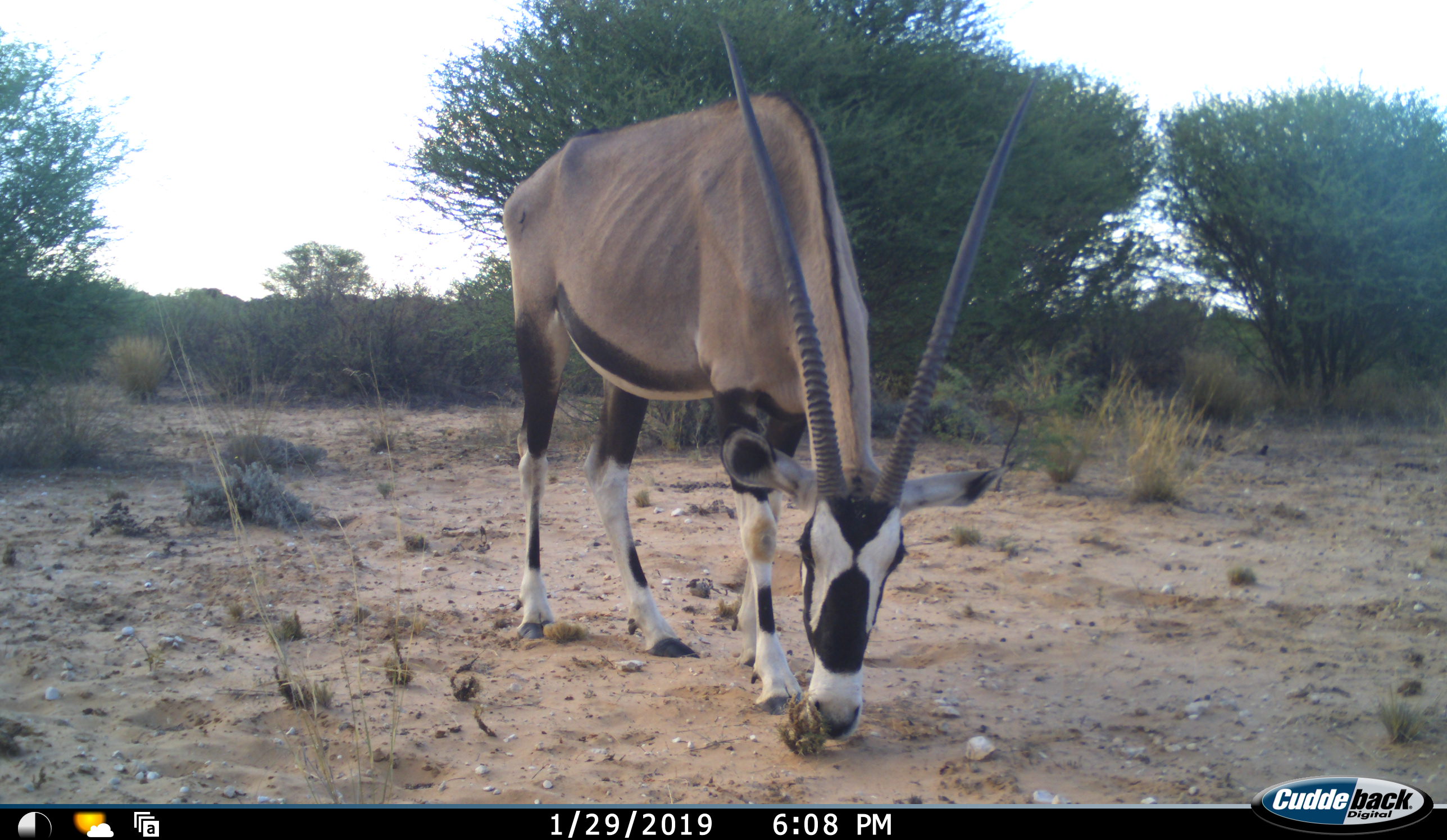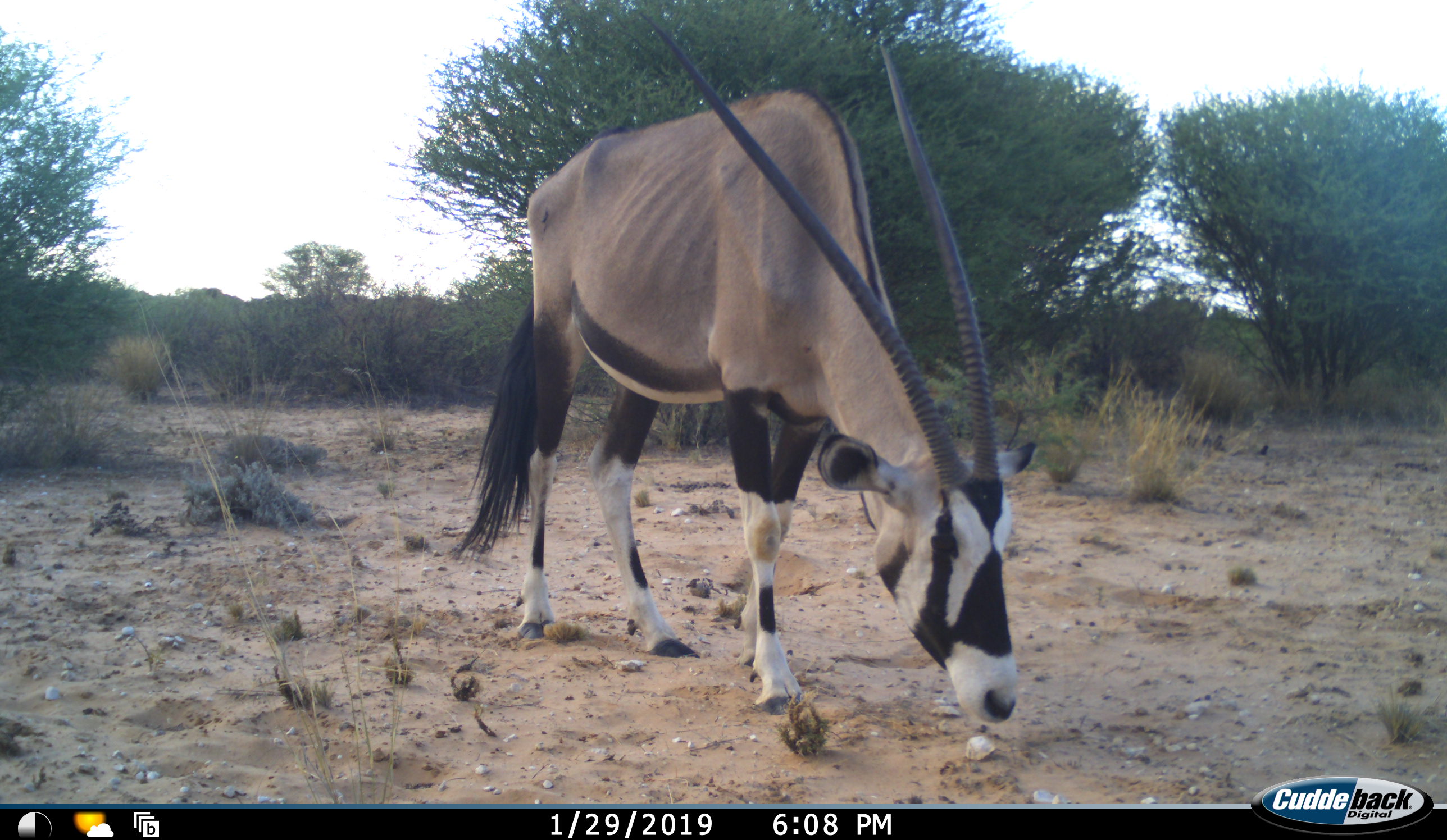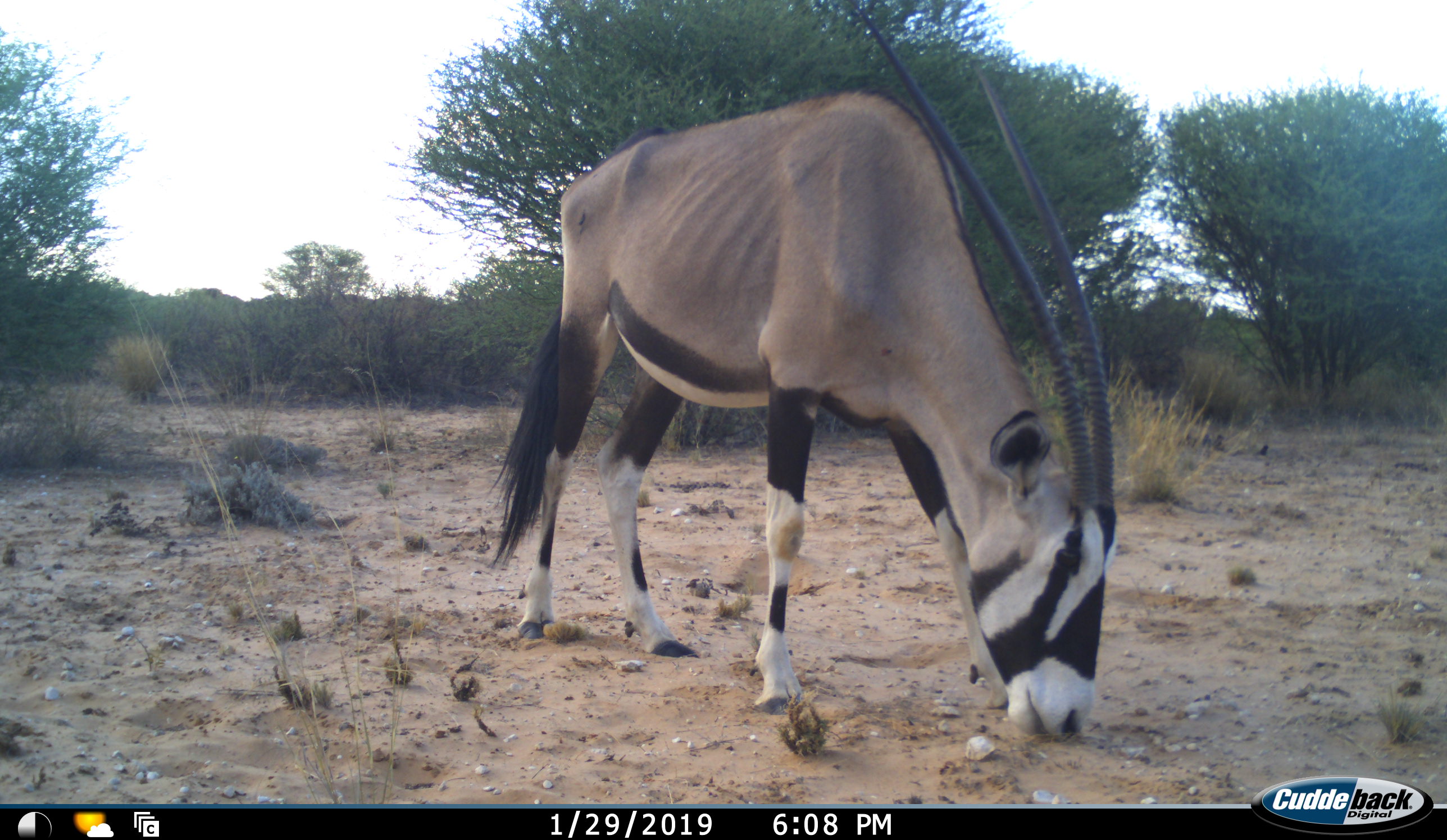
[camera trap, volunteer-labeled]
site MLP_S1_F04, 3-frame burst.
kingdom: Animalia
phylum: Chordata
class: Mammalia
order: Artiodactyla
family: Bovidae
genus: Oryx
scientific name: Oryx gazella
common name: gemsbok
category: oryx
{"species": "oryx (gemsbok) (Oryx gazella)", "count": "1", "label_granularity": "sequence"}